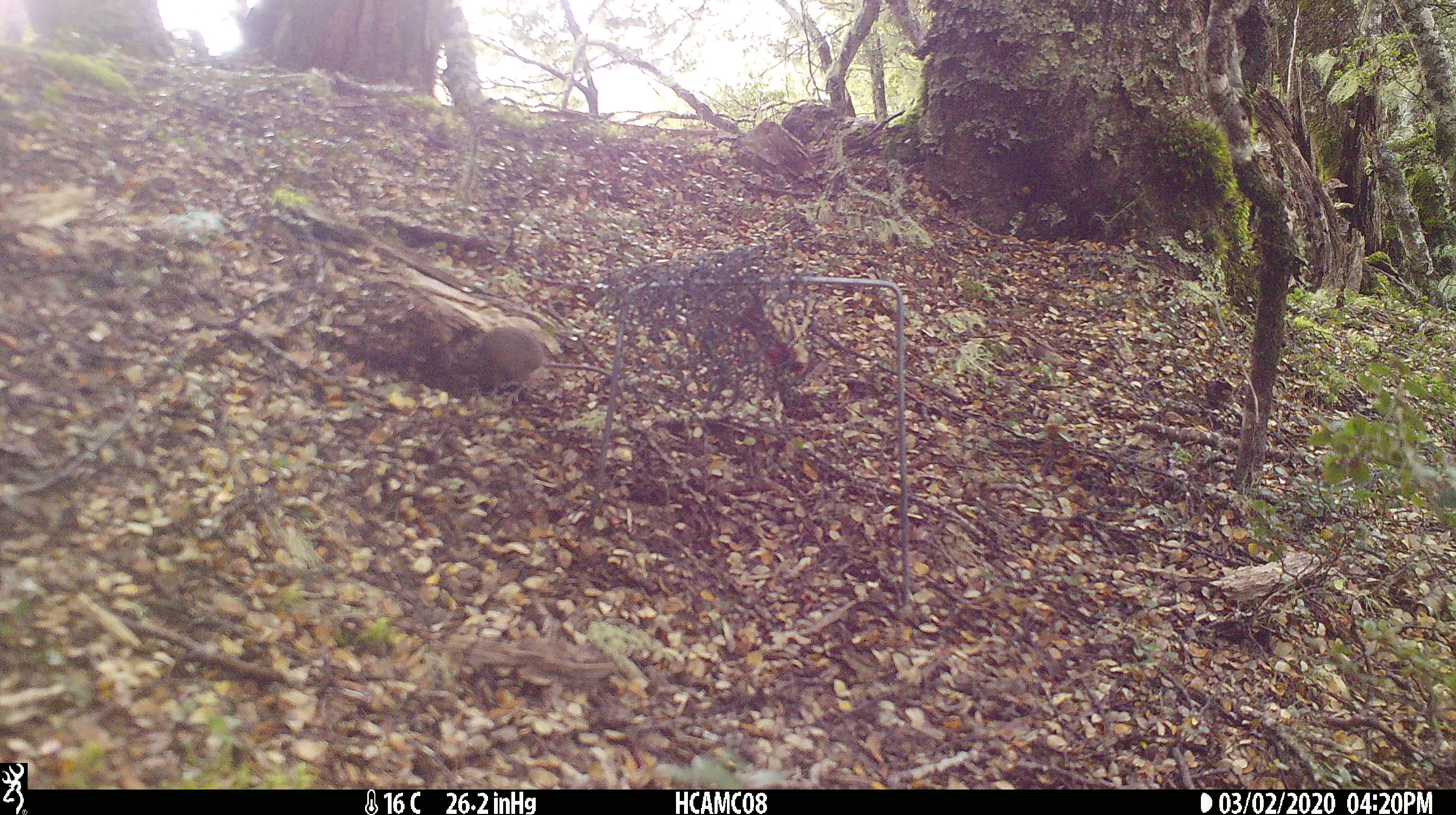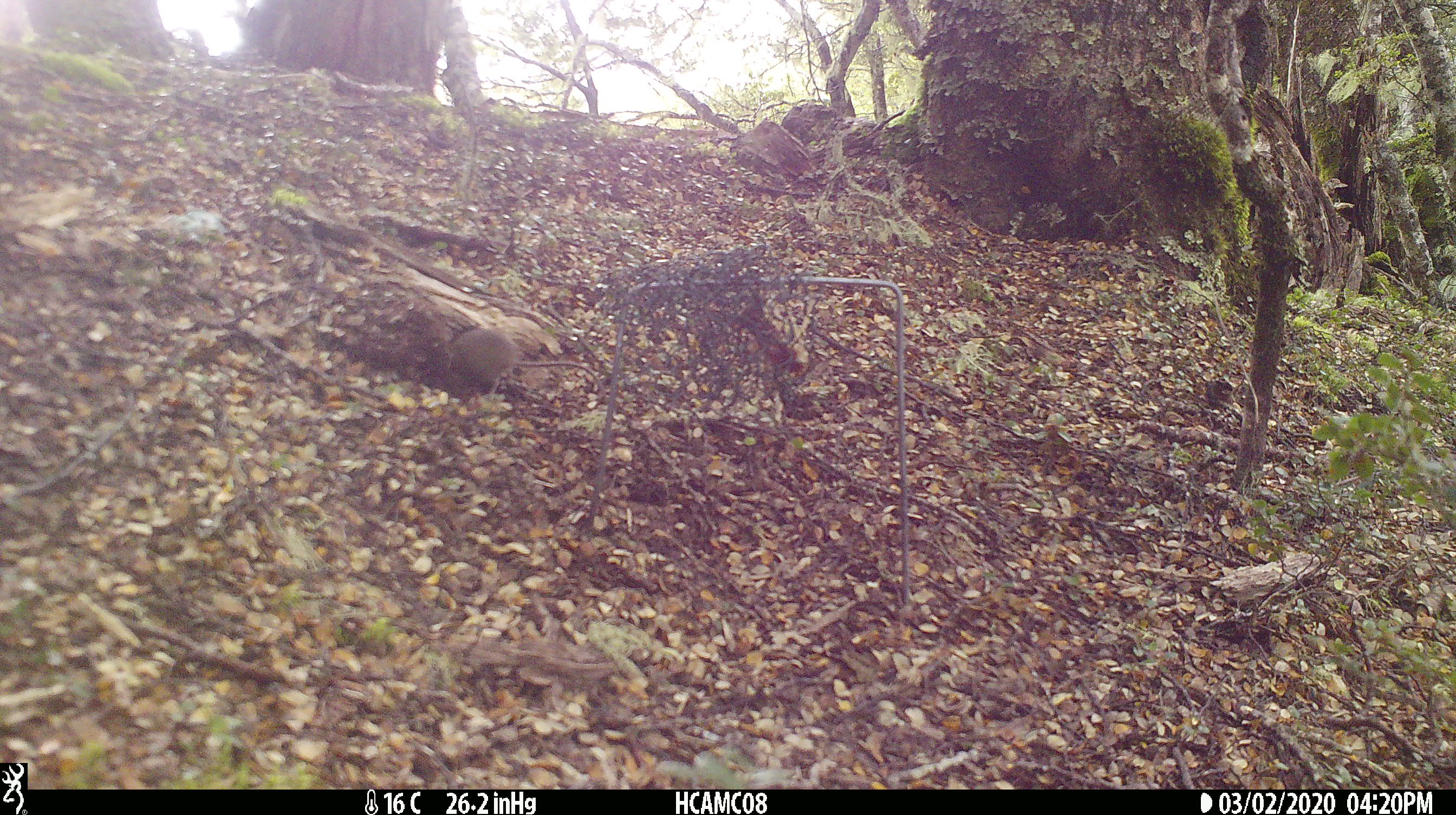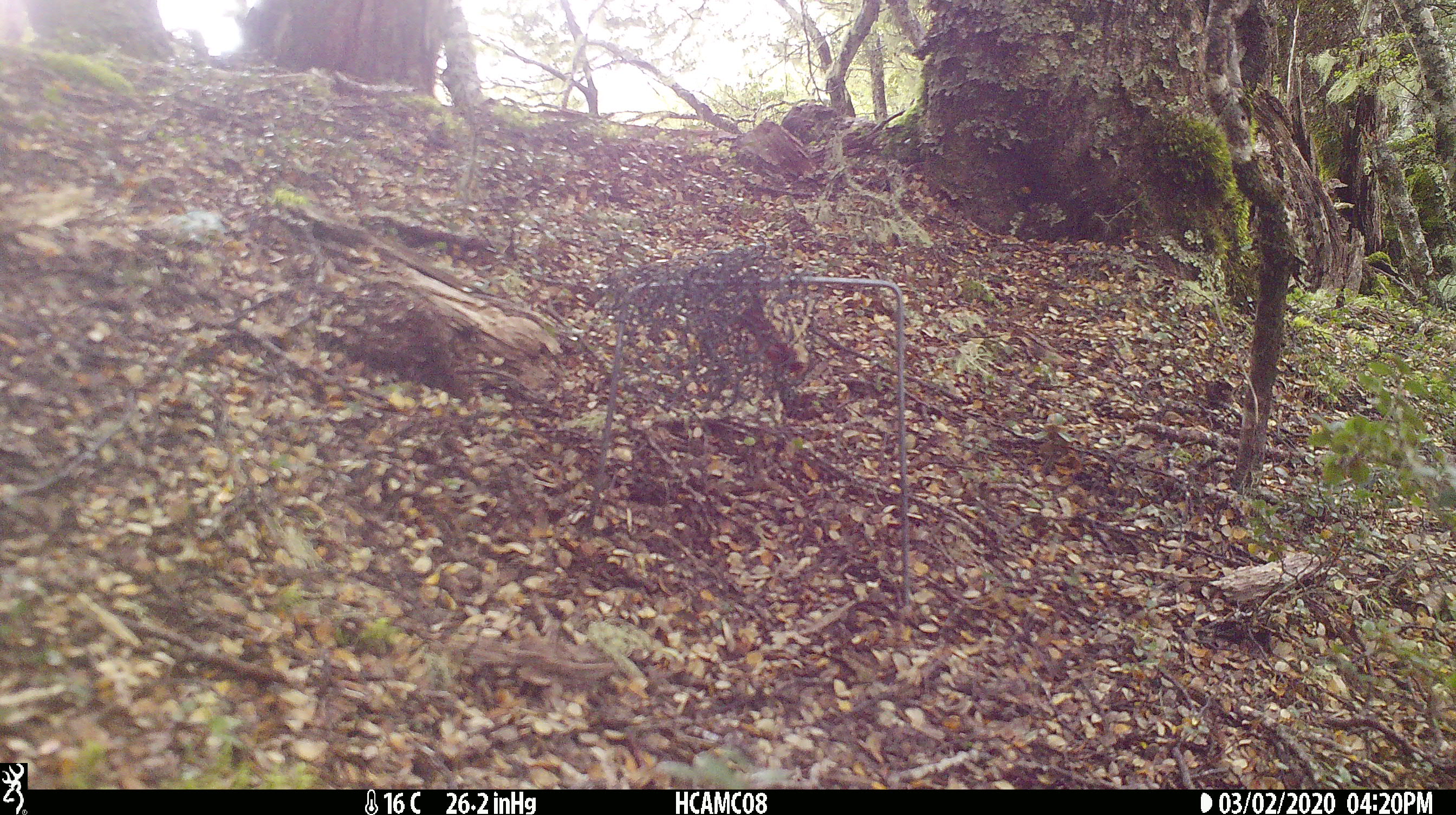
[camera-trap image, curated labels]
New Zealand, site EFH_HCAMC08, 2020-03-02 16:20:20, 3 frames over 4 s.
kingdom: Animalia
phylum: Chordata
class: Mammalia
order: Rodentia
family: Muridae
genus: Mus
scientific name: Mus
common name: mouse